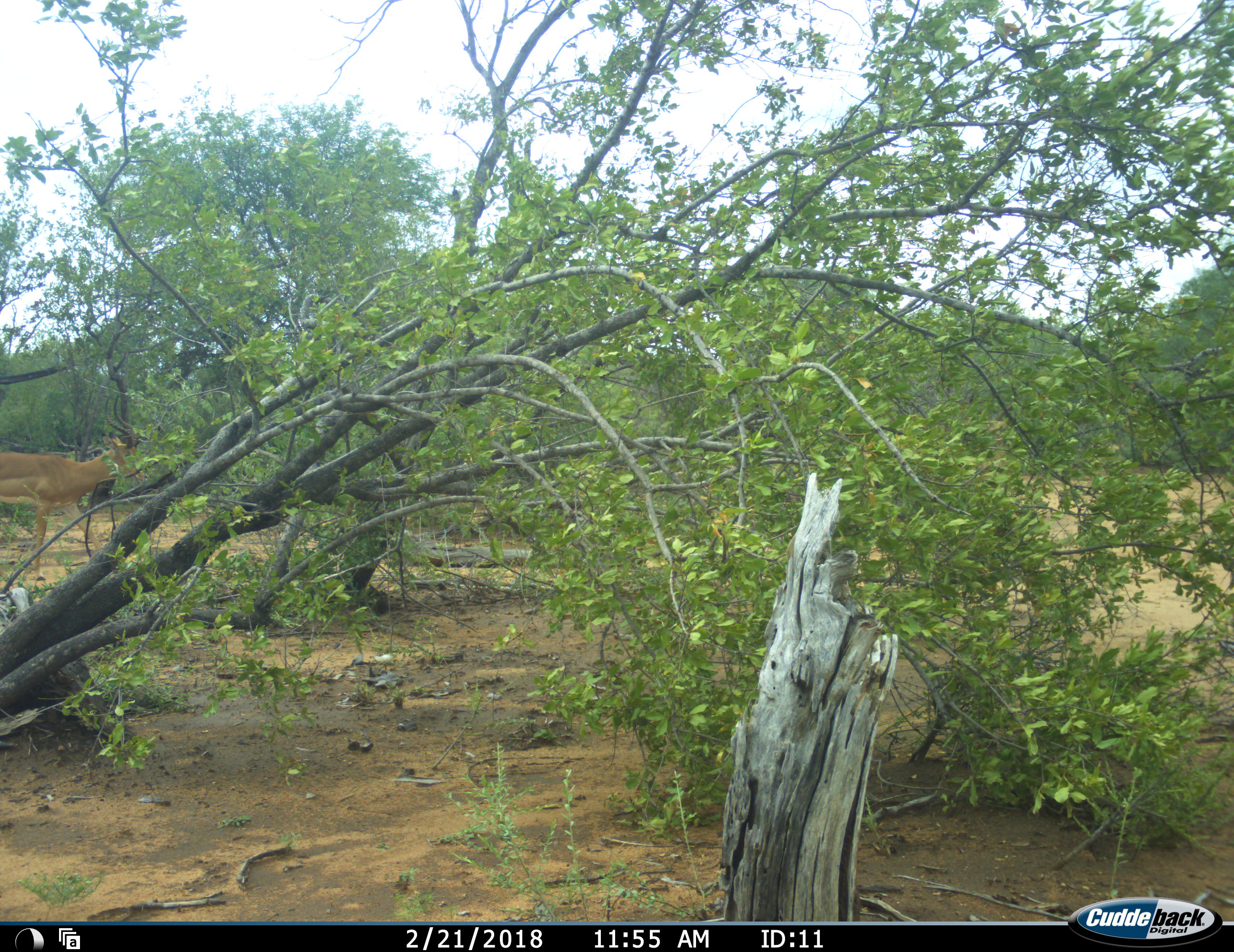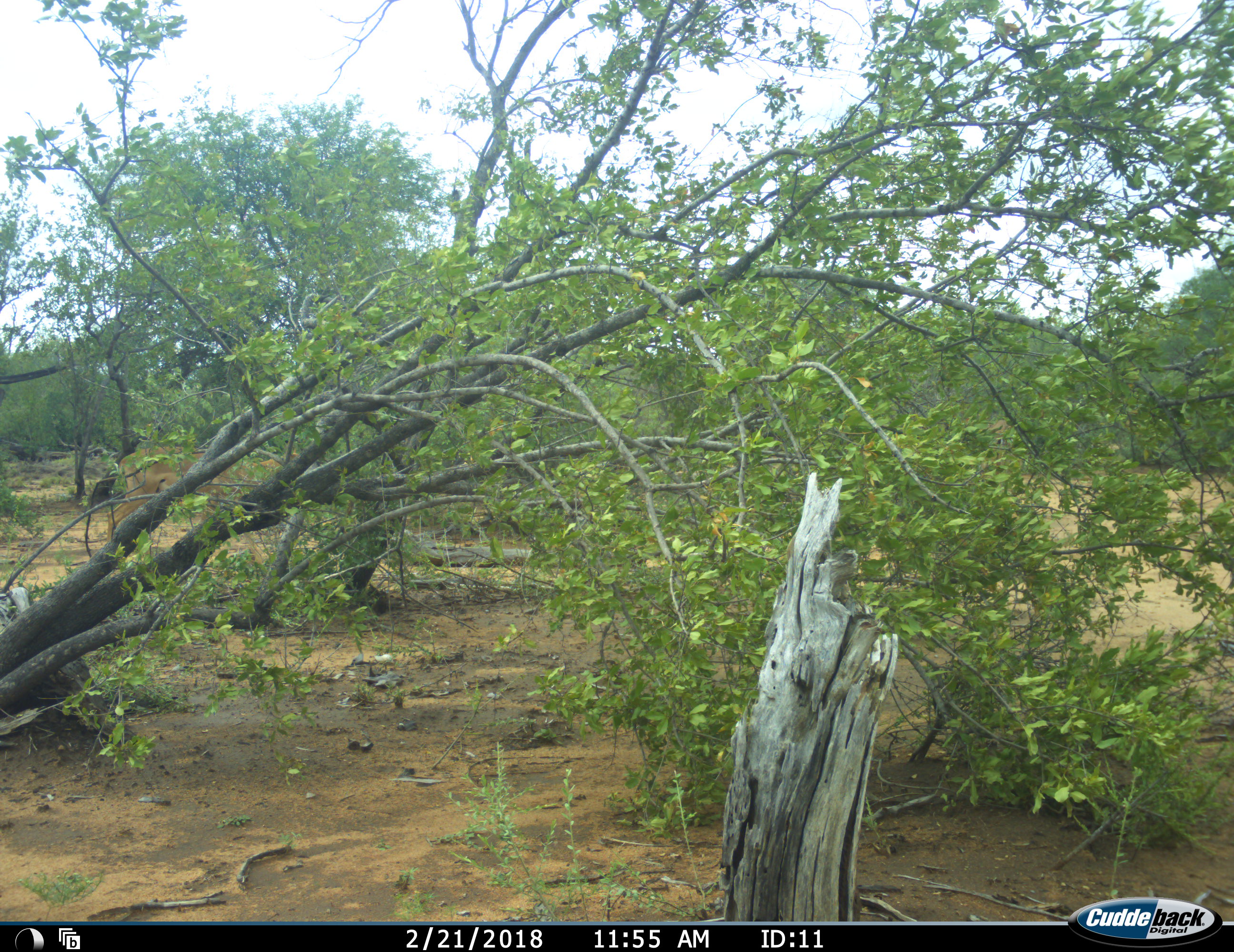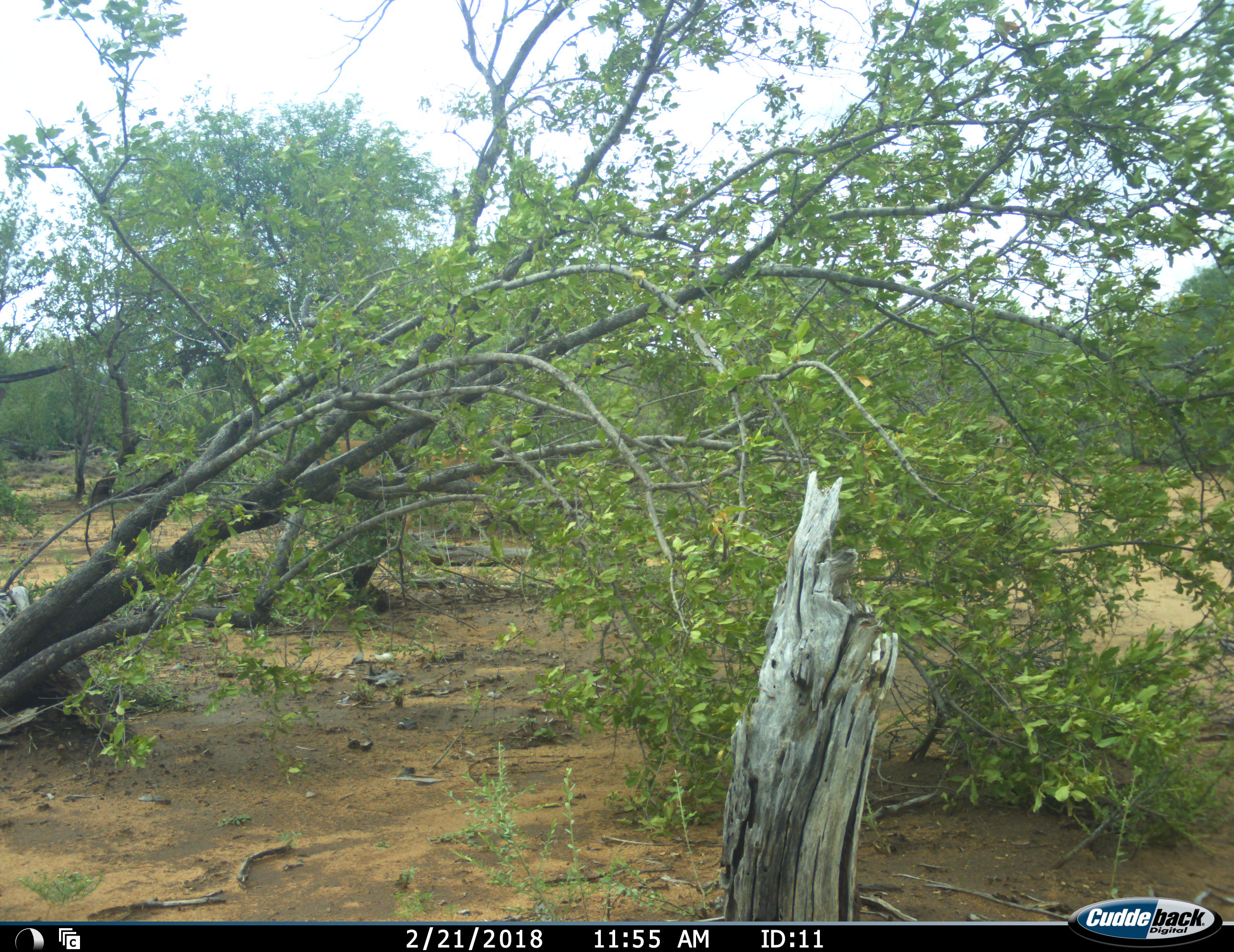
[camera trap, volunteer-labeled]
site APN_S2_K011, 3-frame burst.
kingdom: Animalia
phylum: Chordata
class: Mammalia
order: Artiodactyla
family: Bovidae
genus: Aepyceros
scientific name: Aepyceros melampus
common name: impala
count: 1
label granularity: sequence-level